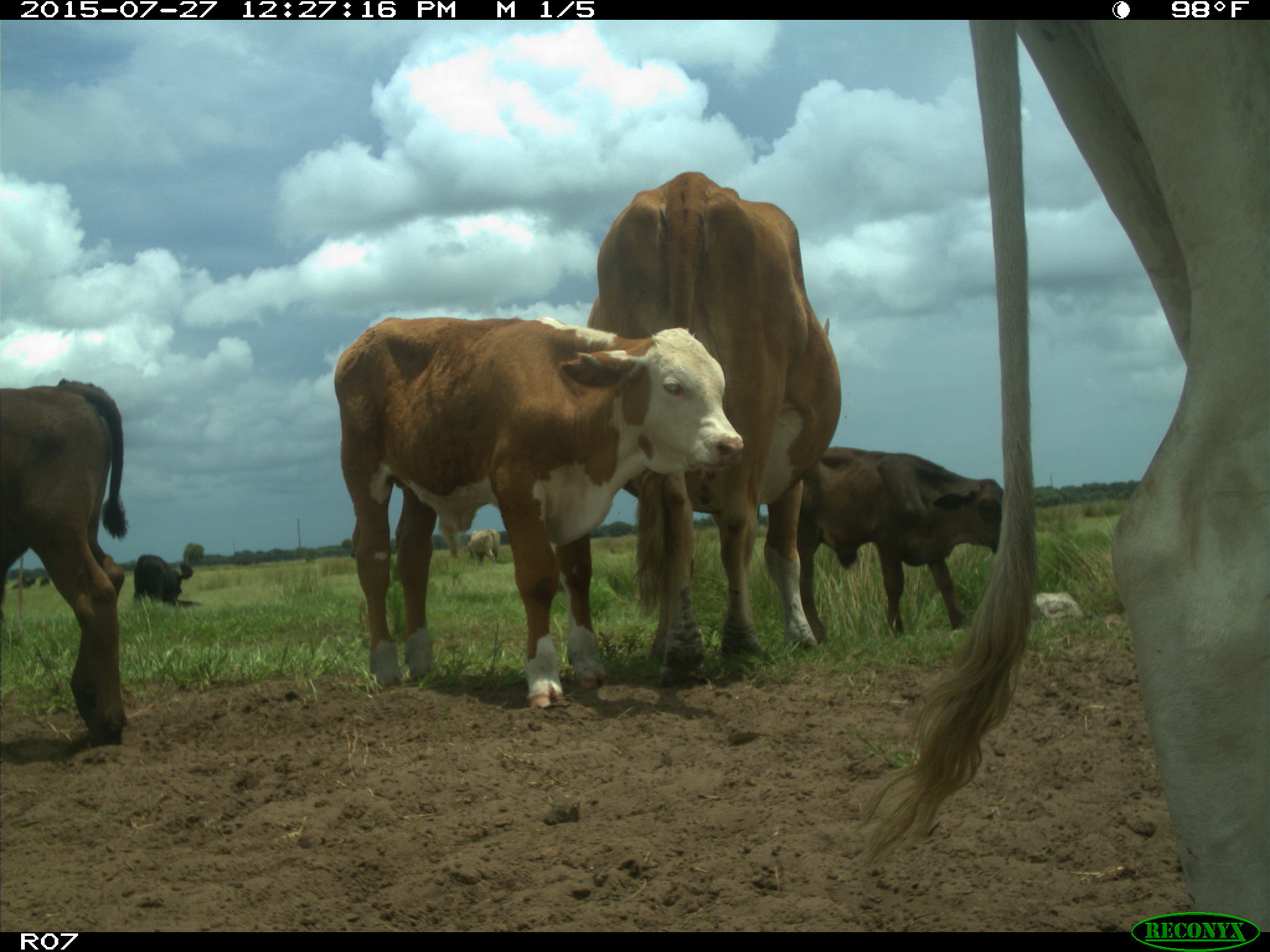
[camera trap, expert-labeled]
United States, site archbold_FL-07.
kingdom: Animalia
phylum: Chordata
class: Mammalia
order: Artiodactyla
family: Bovidae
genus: Bos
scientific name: Bos taurus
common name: domestic cow